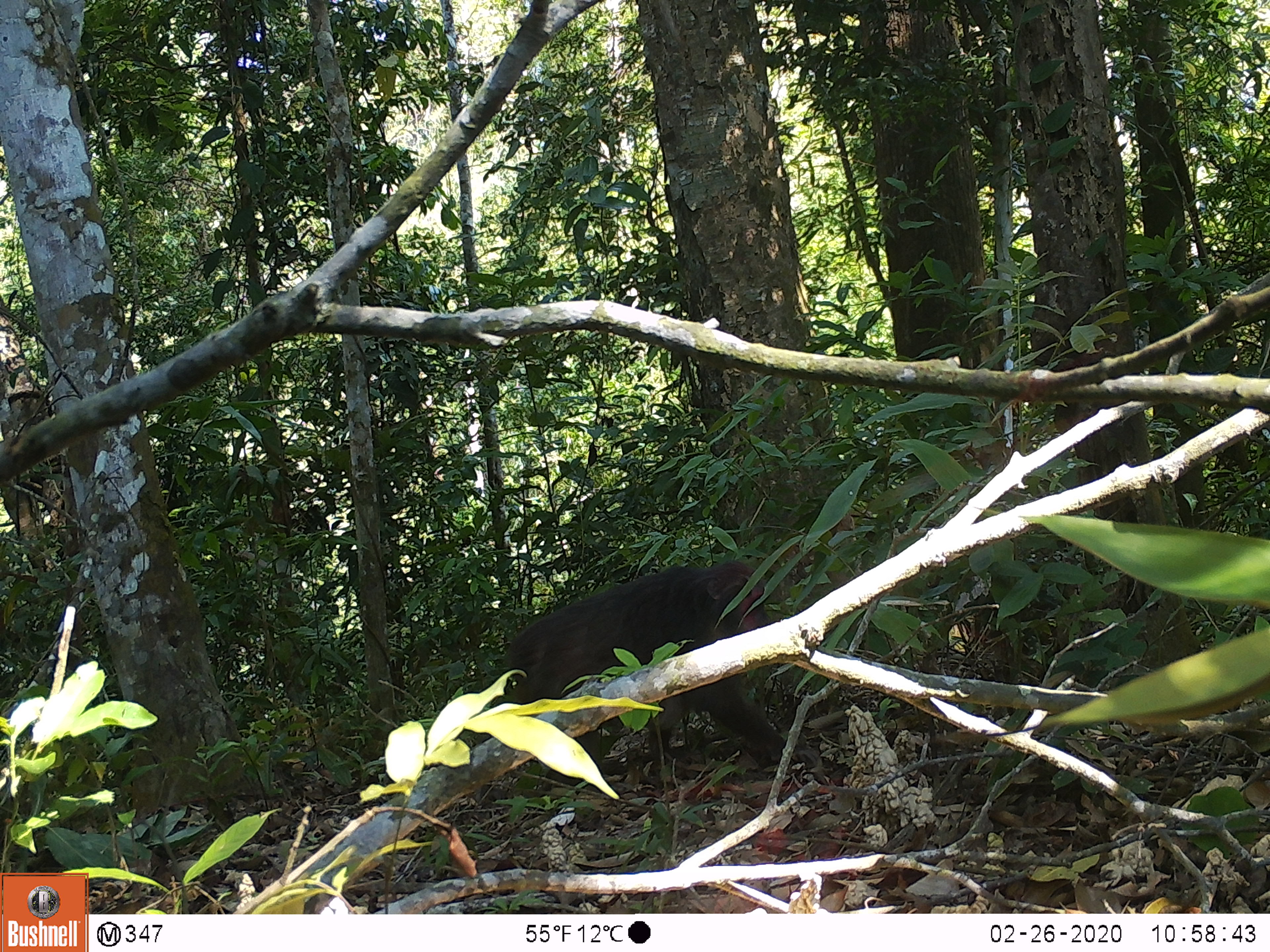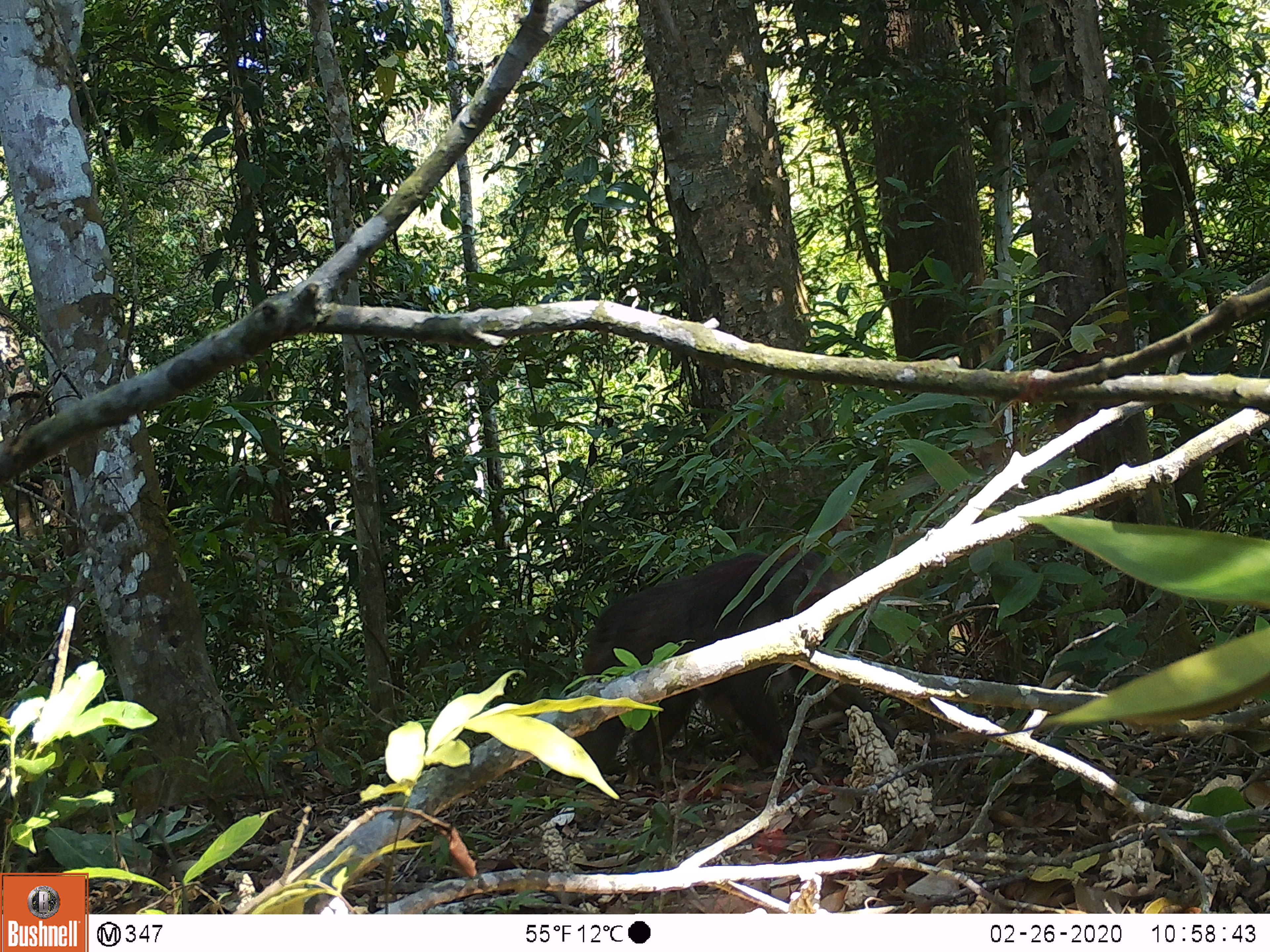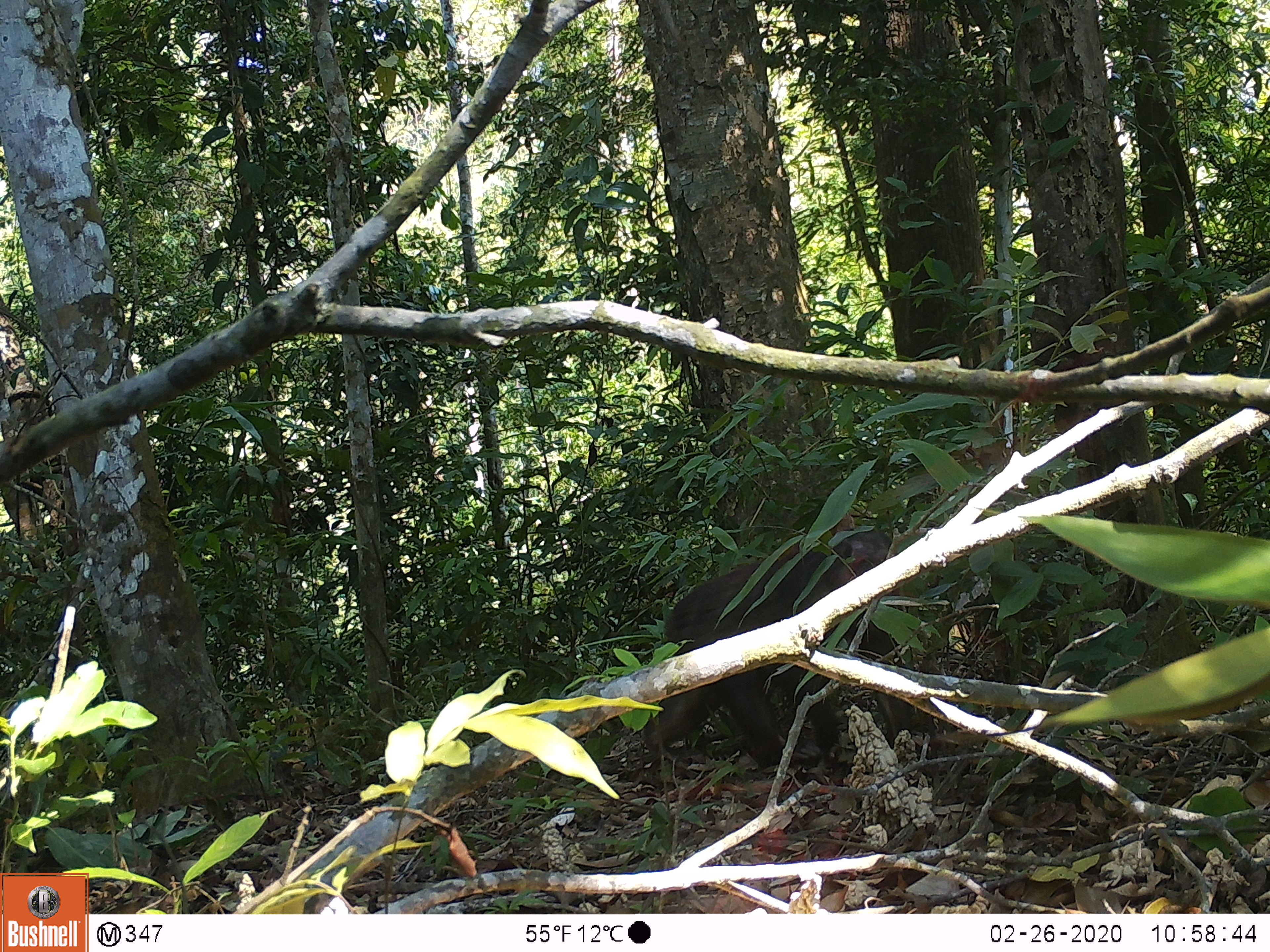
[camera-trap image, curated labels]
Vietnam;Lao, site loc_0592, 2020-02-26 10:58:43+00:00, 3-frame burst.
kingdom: Animalia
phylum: Chordata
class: Mammalia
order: Primates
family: Cercopithecidae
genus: Macaca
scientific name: Macaca arctoides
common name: stump-tailed macaque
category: stump tailed macaque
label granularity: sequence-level